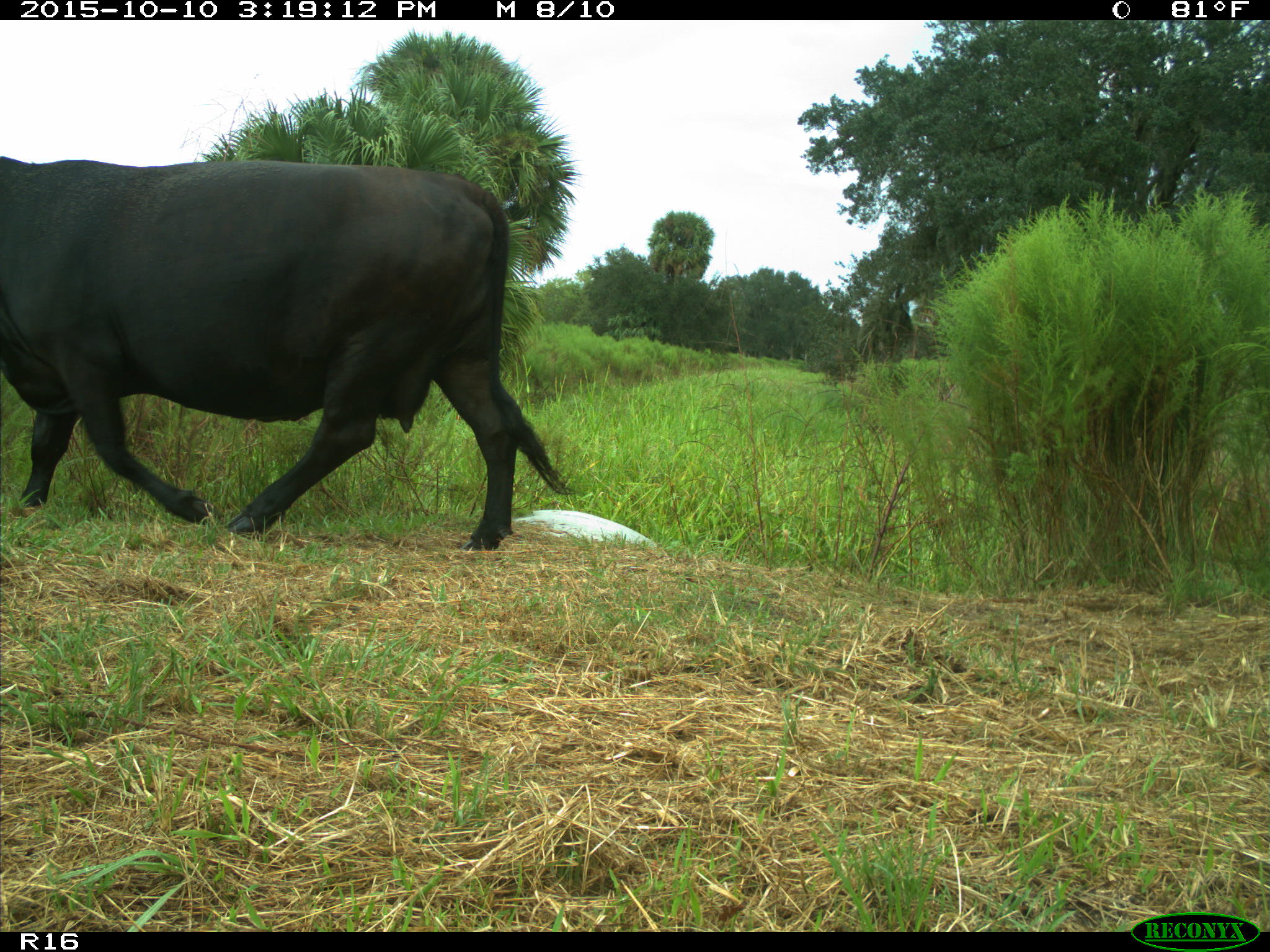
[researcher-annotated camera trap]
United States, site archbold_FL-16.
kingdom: Animalia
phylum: Chordata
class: Mammalia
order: Artiodactyla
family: Bovidae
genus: Bos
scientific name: Bos taurus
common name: domestic cow